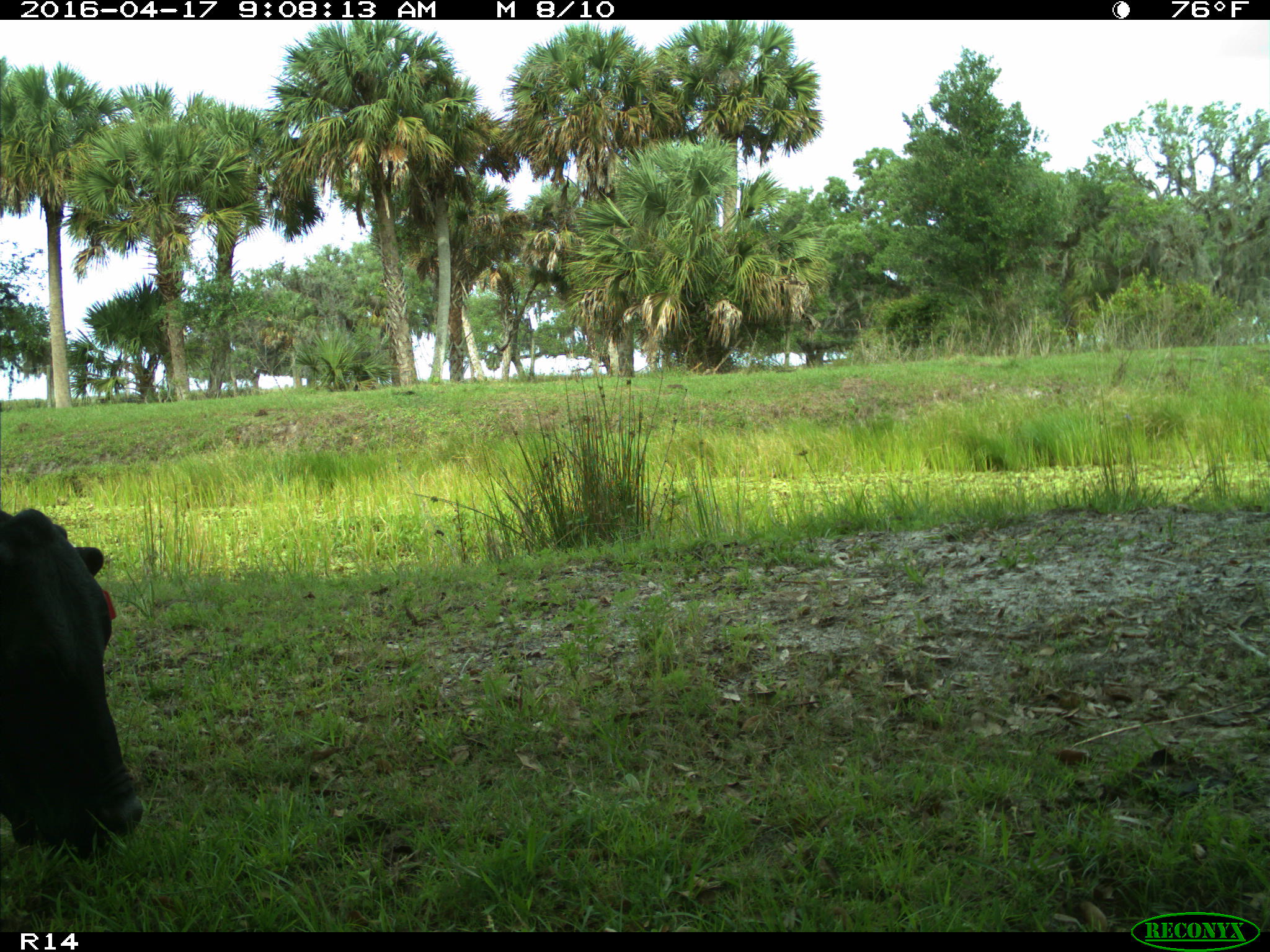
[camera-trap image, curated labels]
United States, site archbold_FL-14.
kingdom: Animalia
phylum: Chordata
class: Mammalia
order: Artiodactyla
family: Bovidae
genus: Bos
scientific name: Bos taurus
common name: domestic cow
Bos taurus (domestic cow).